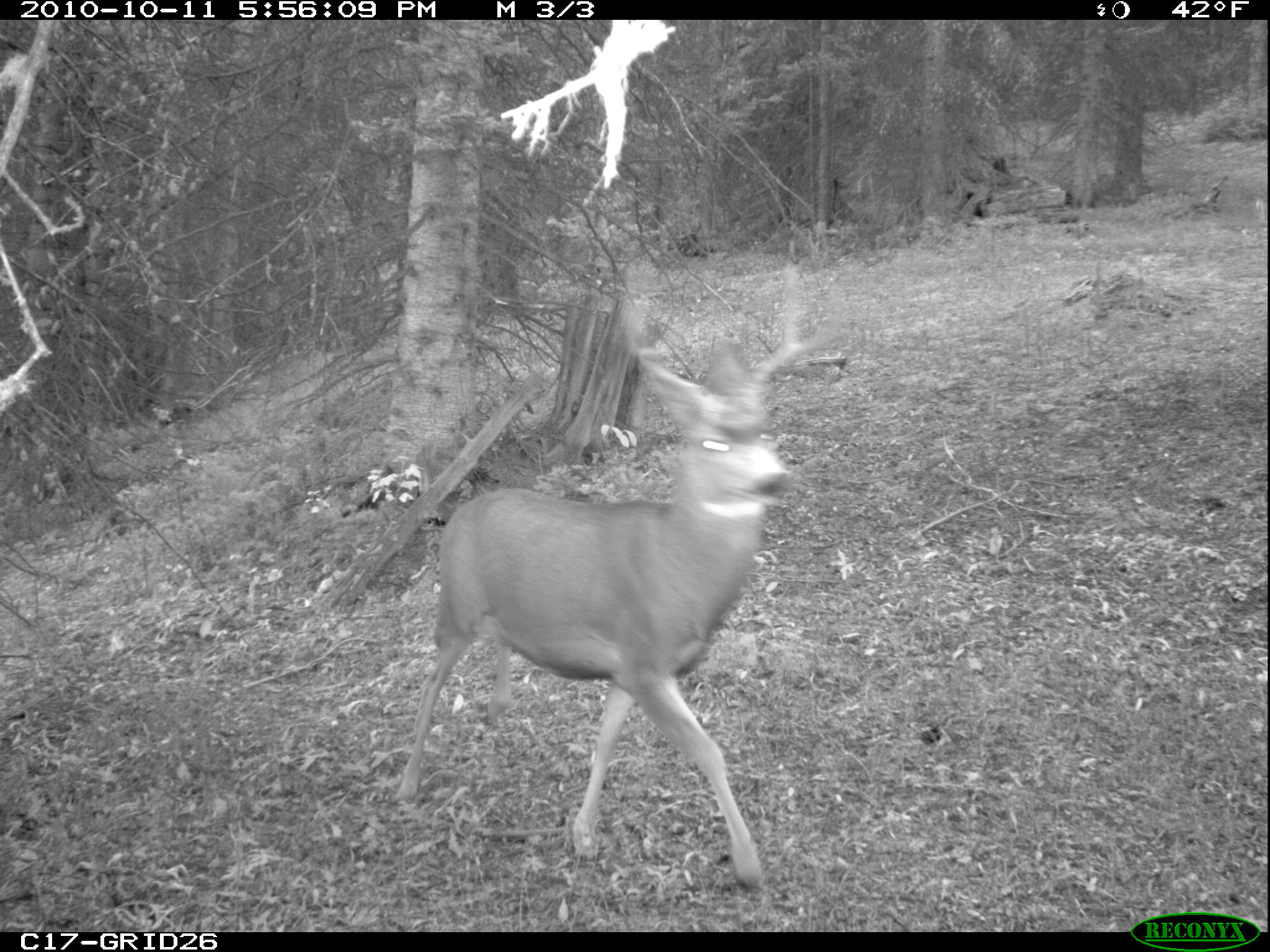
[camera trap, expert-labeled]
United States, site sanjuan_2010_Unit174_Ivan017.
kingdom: Animalia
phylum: Chordata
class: Mammalia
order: Artiodactyla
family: Cervidae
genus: Odocoileus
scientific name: Odocoileus hemionus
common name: mule deer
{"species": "Odocoileus hemionus (mule deer)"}